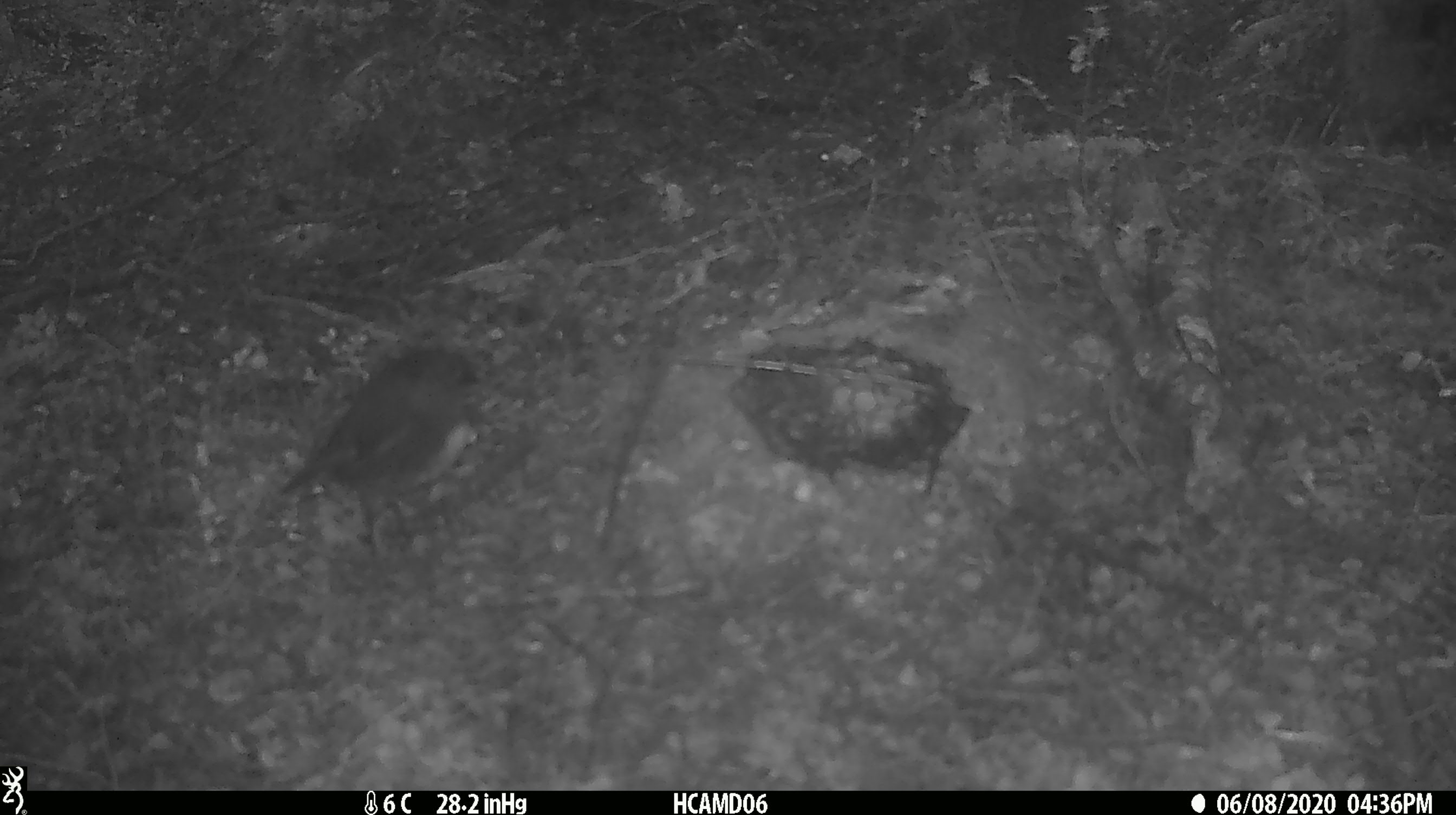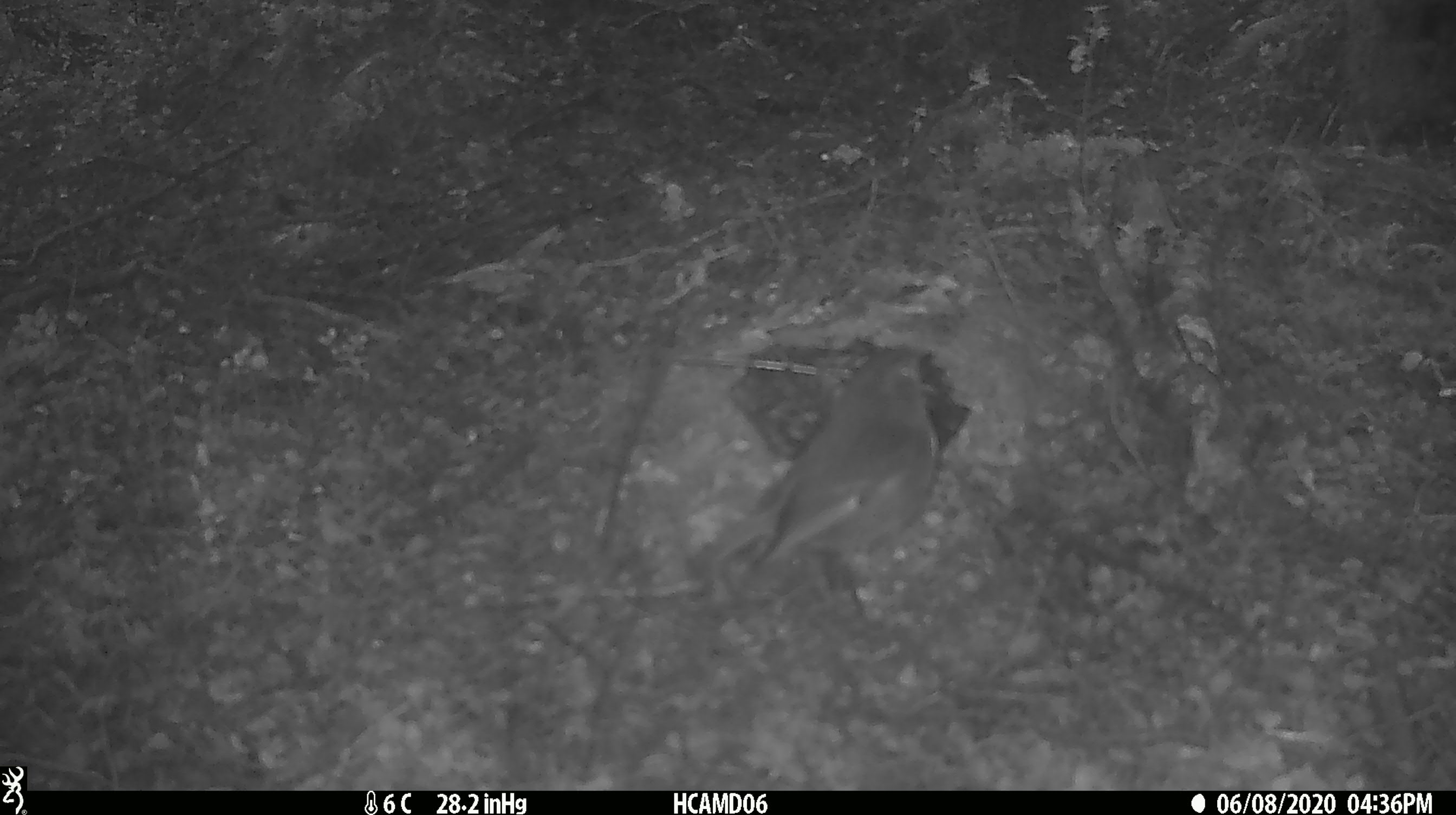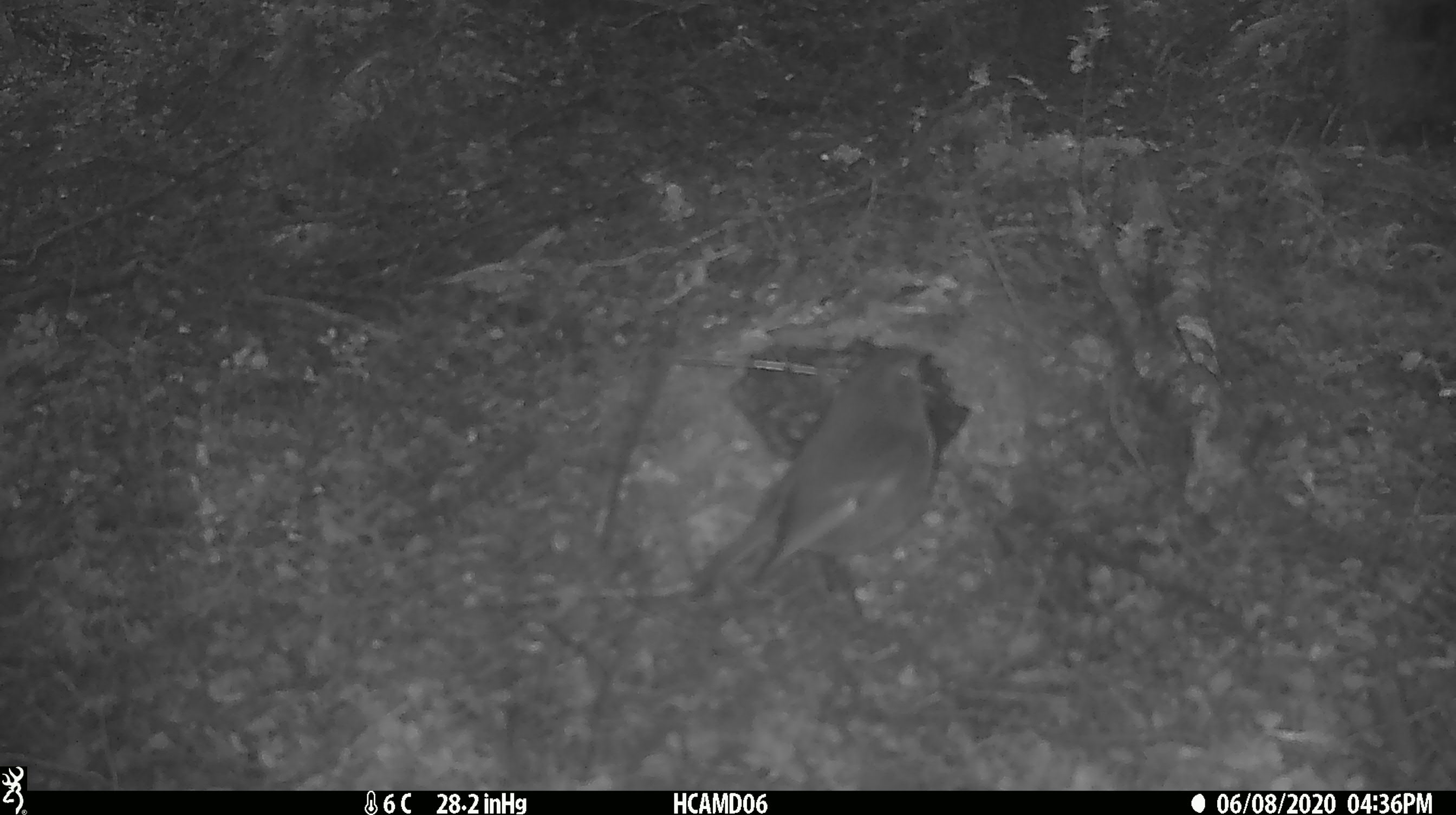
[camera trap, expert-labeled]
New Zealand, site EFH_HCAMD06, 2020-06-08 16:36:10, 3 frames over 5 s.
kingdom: Animalia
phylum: Chordata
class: Aves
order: Passeriformes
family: Petroicidae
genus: Petroica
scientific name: Petroica australis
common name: new zealand robin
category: robin